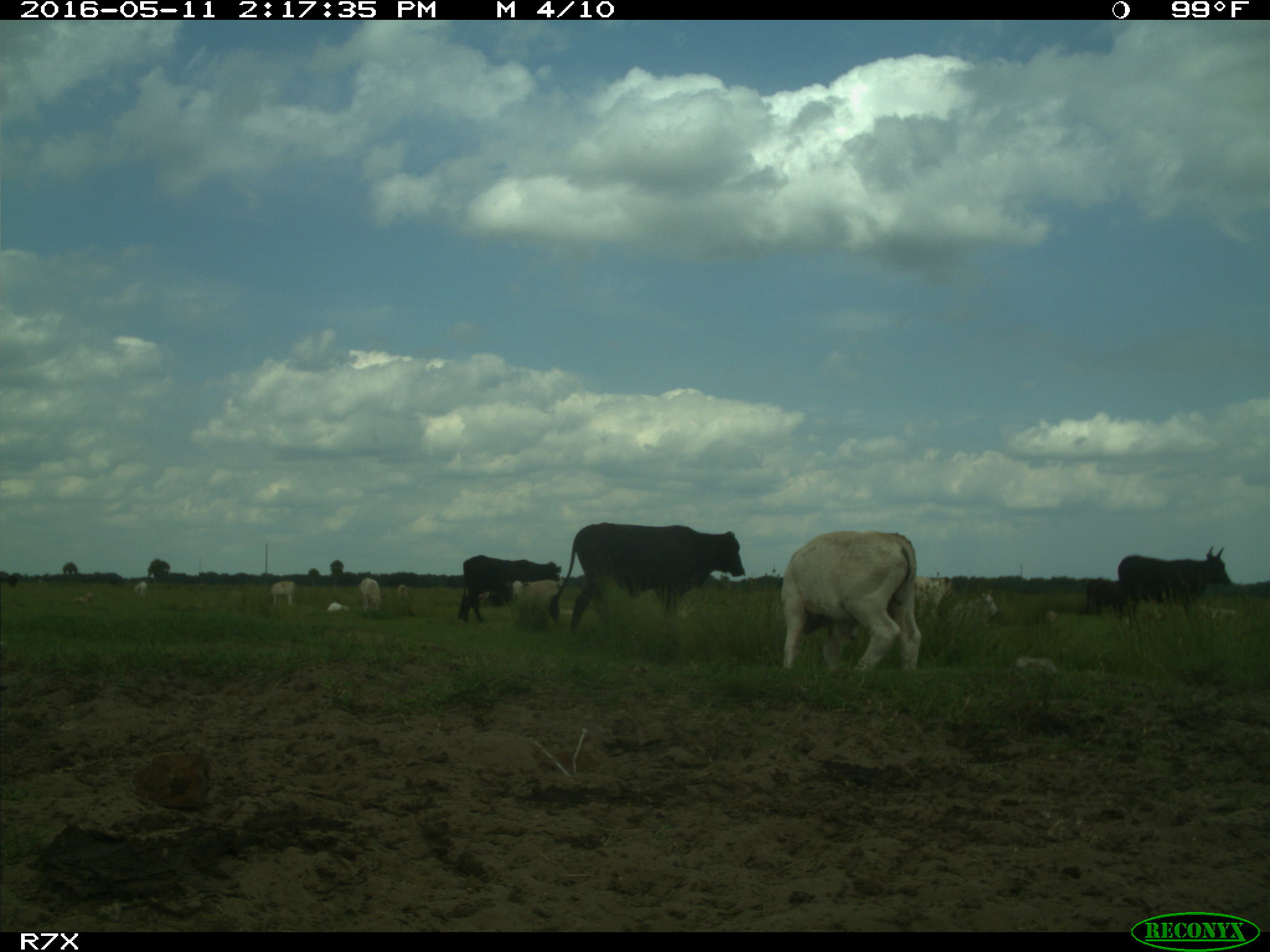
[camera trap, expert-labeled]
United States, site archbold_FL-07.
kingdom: Animalia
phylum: Chordata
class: Mammalia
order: Artiodactyla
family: Bovidae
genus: Bos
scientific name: Bos taurus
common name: domestic cow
Bos taurus (domestic cow).